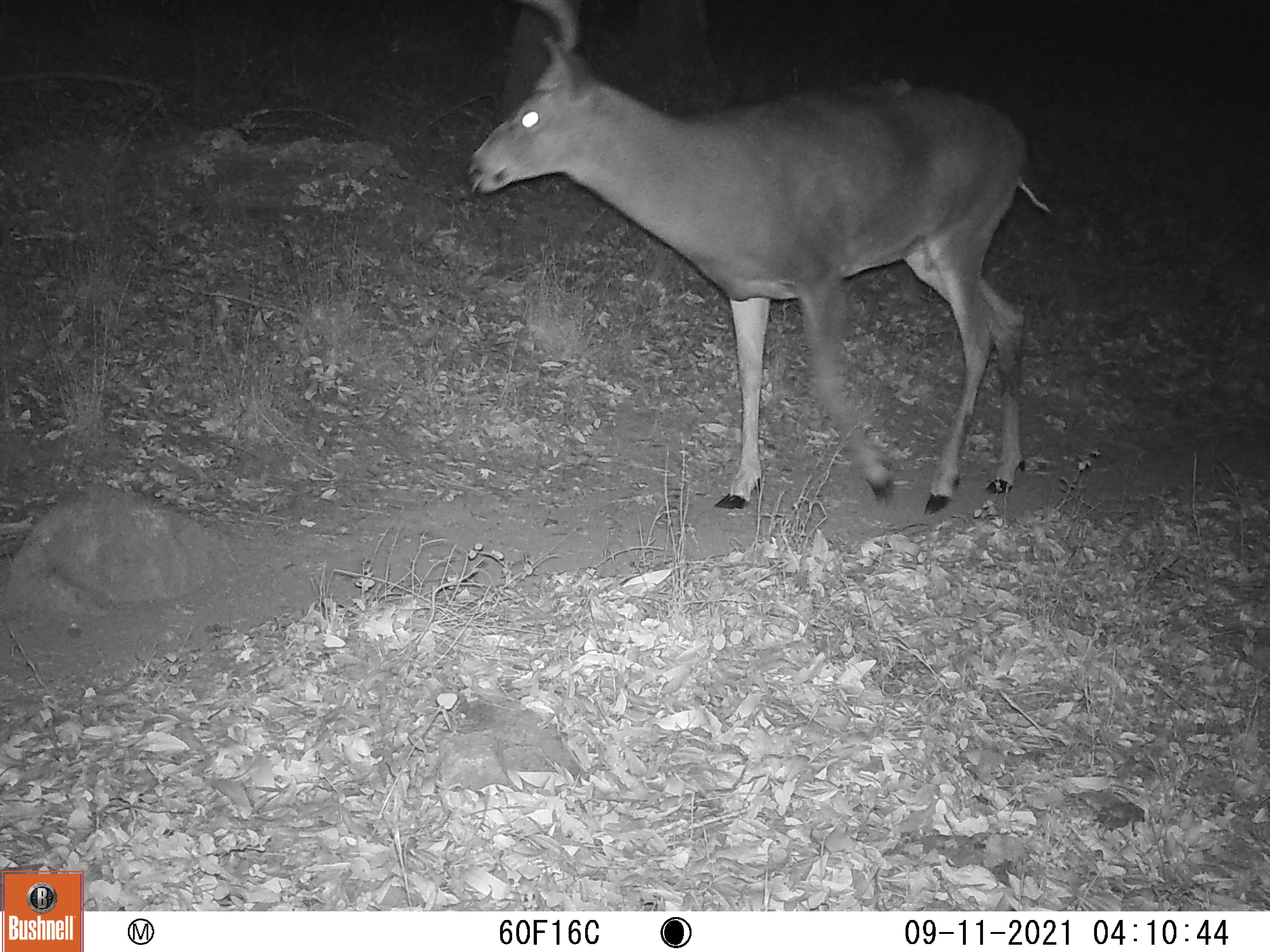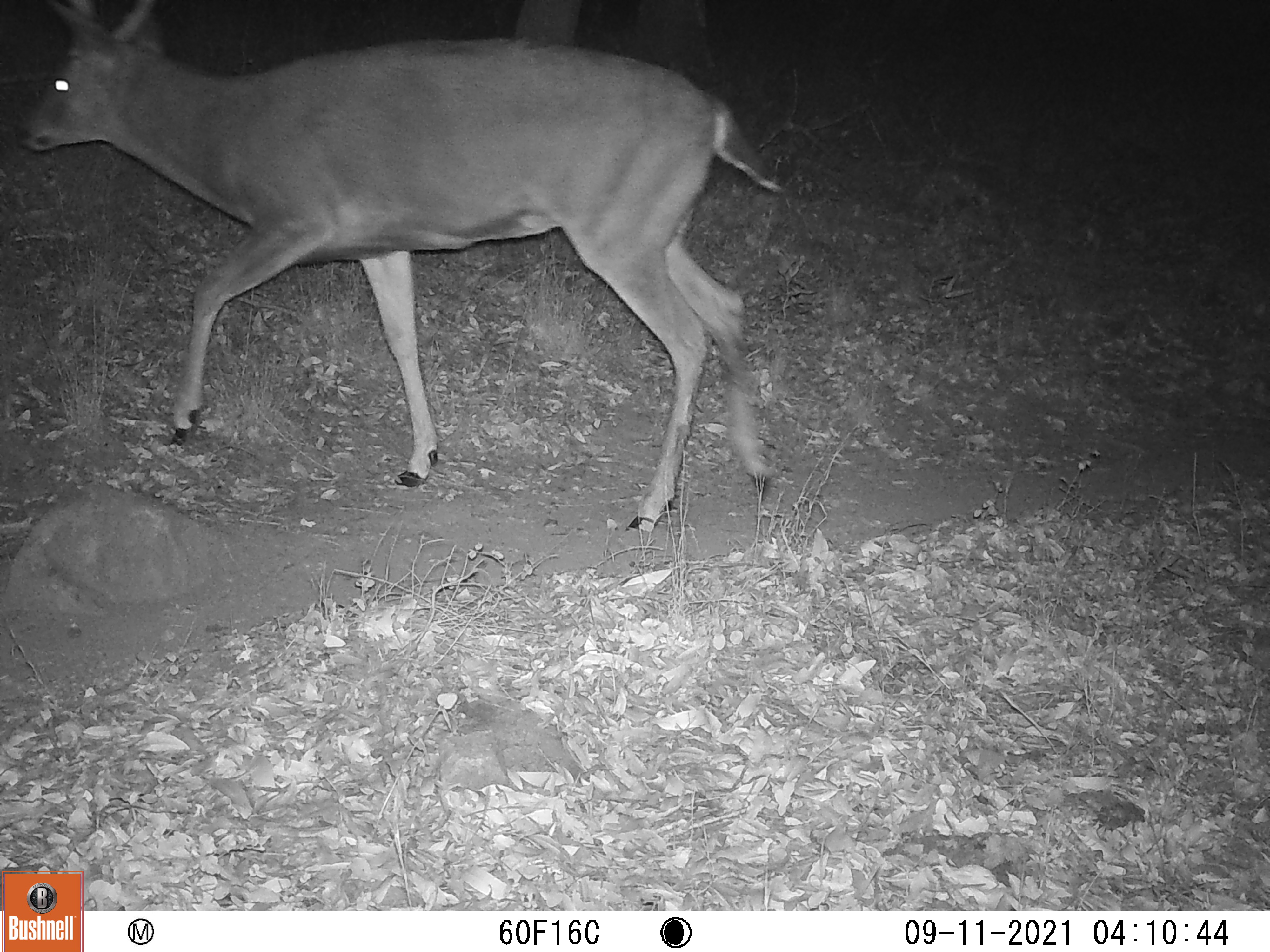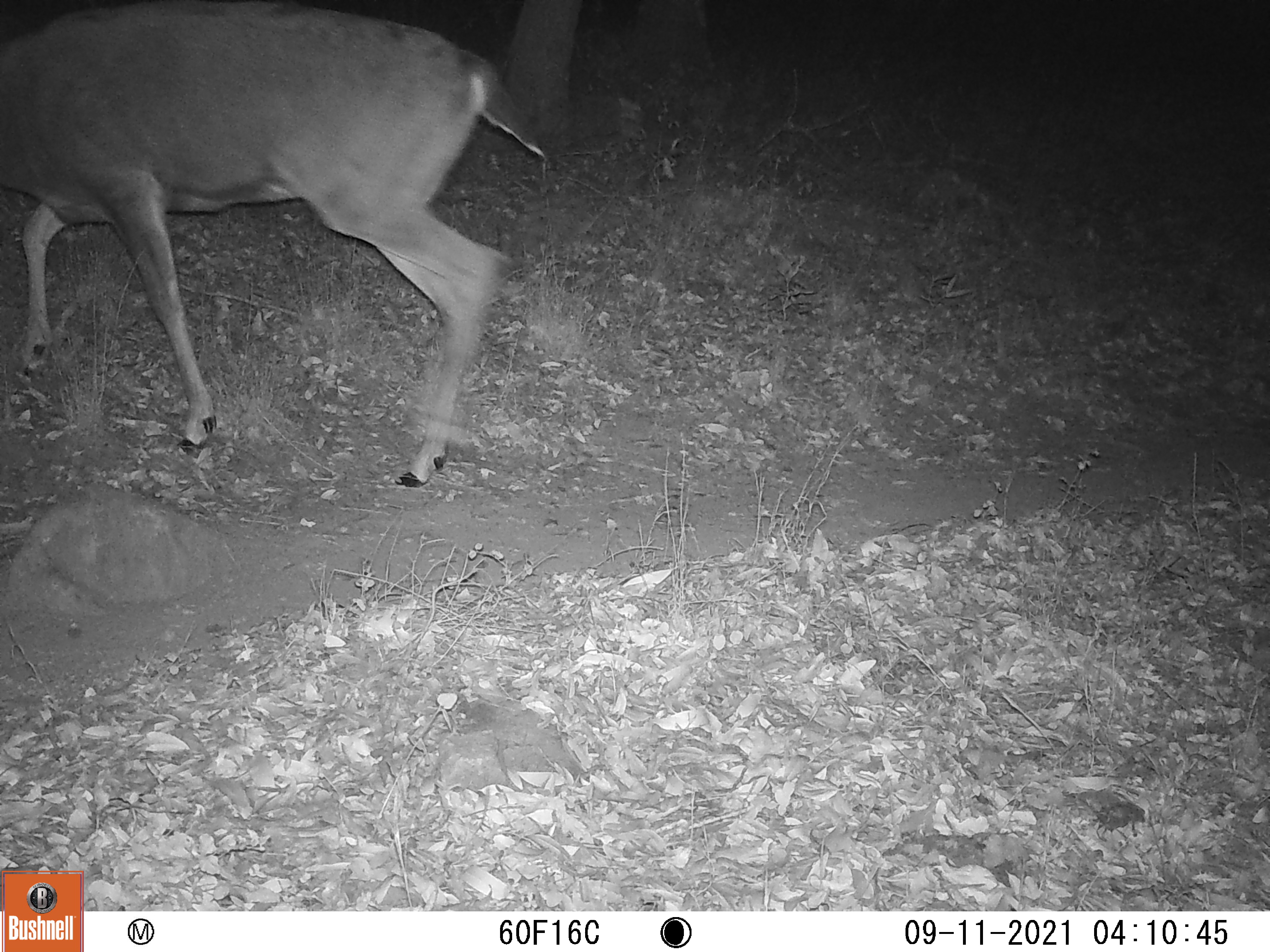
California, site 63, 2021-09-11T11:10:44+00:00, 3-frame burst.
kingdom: Animalia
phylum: Chordata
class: Mammalia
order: Artiodactyla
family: Cervidae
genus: Odocoileus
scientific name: Odocoileus hemionus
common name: mule deer